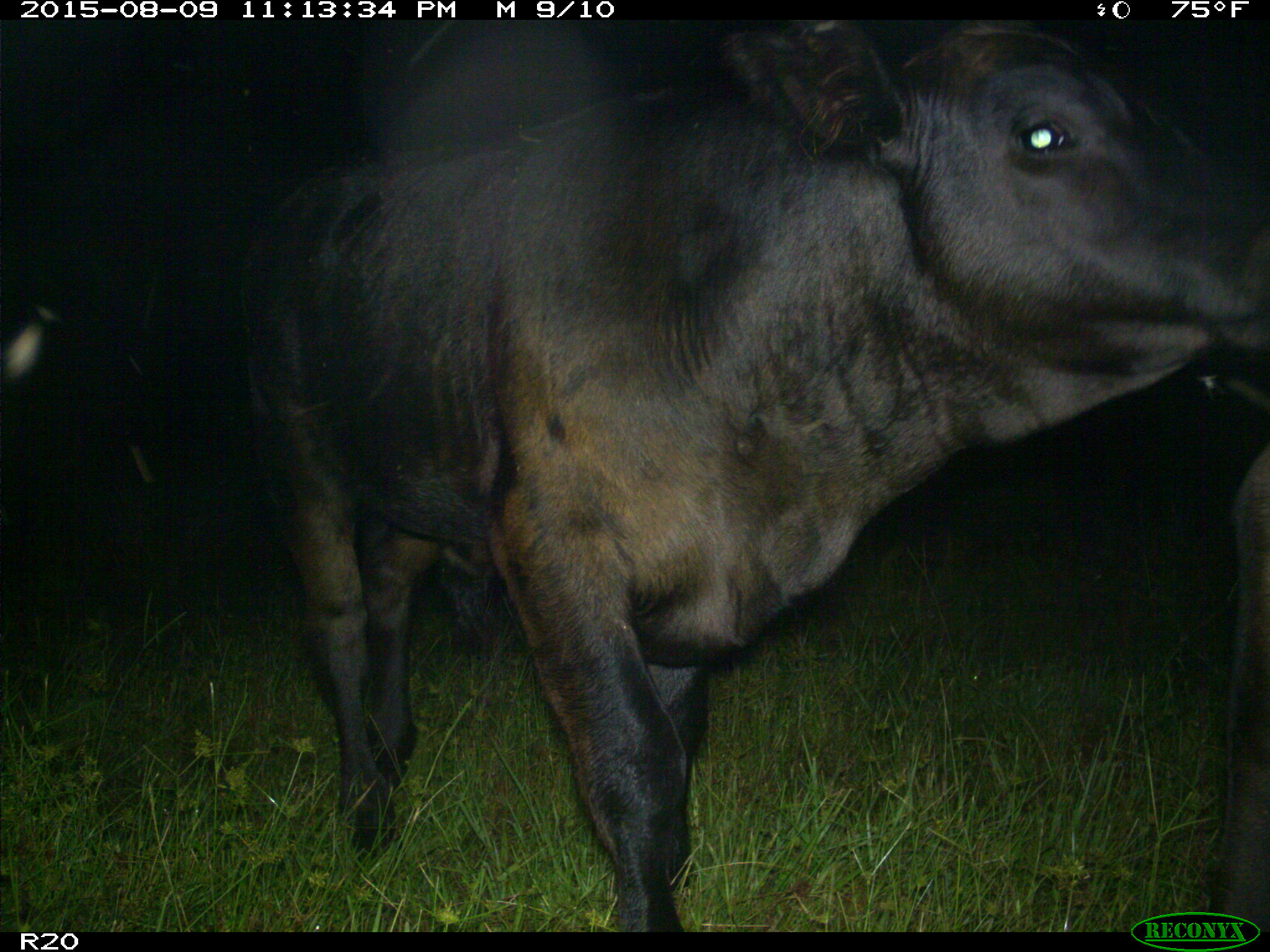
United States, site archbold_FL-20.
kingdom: Animalia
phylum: Chordata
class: Mammalia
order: Artiodactyla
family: Bovidae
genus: Bos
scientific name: Bos taurus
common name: domestic cow